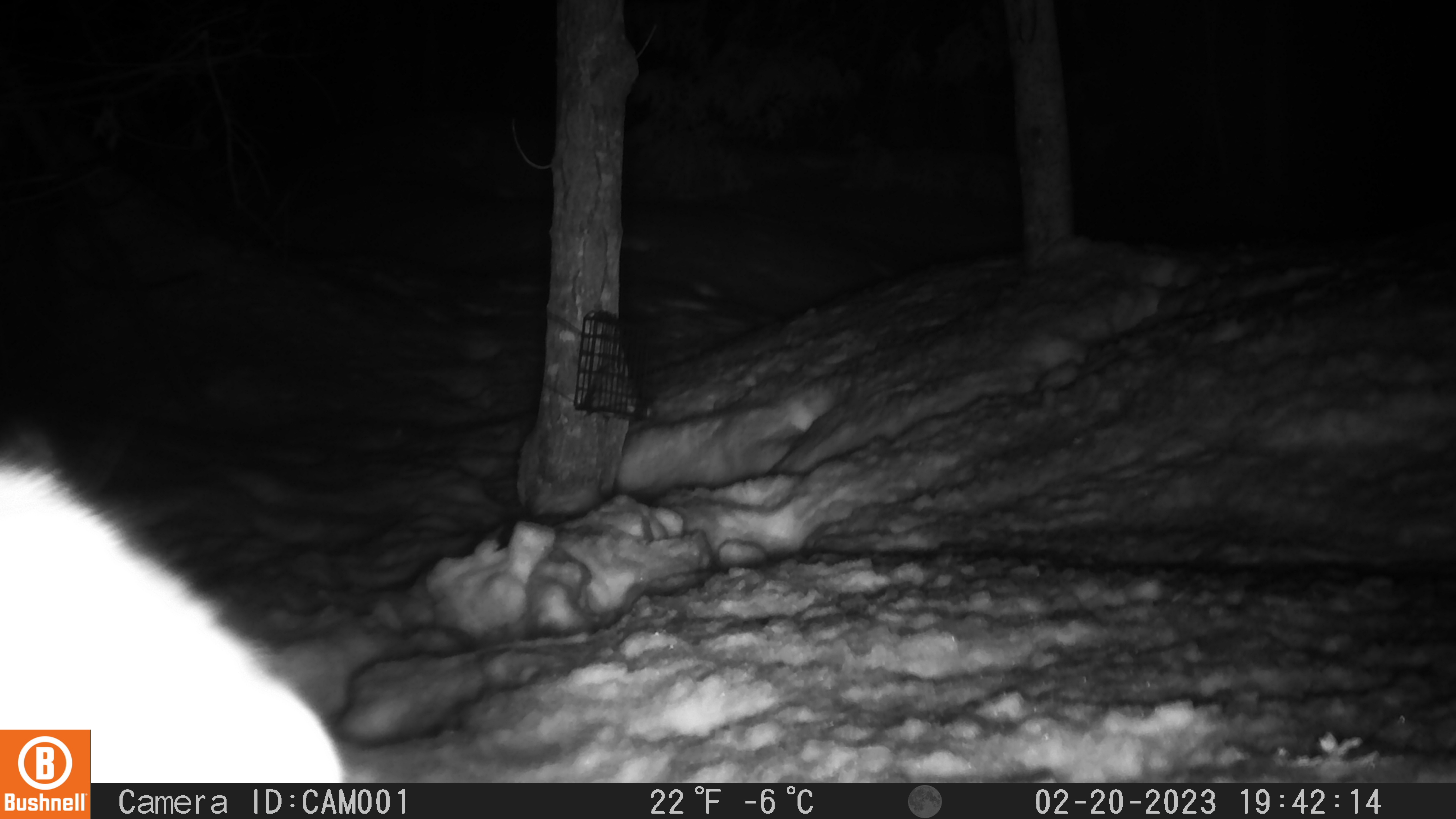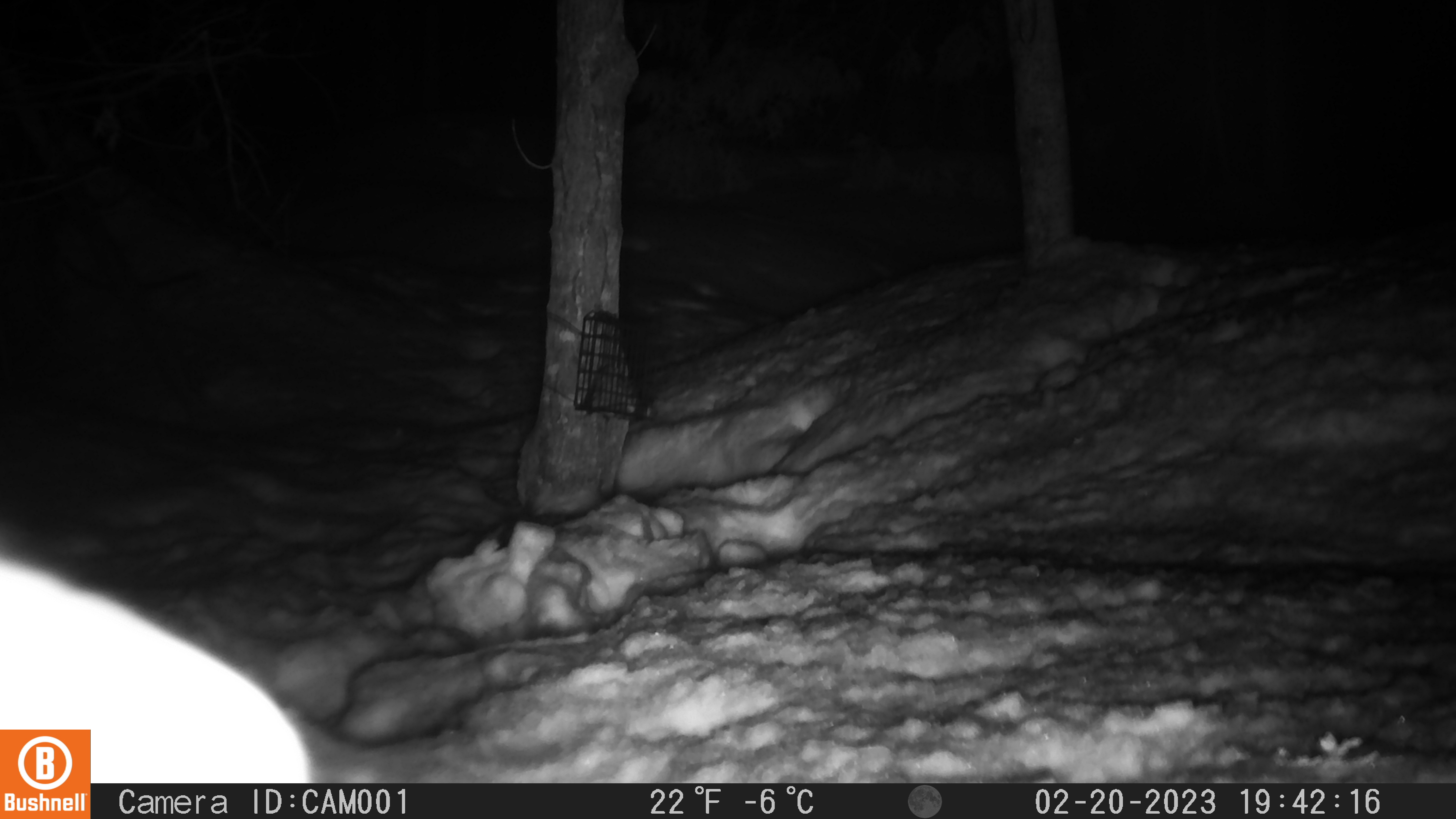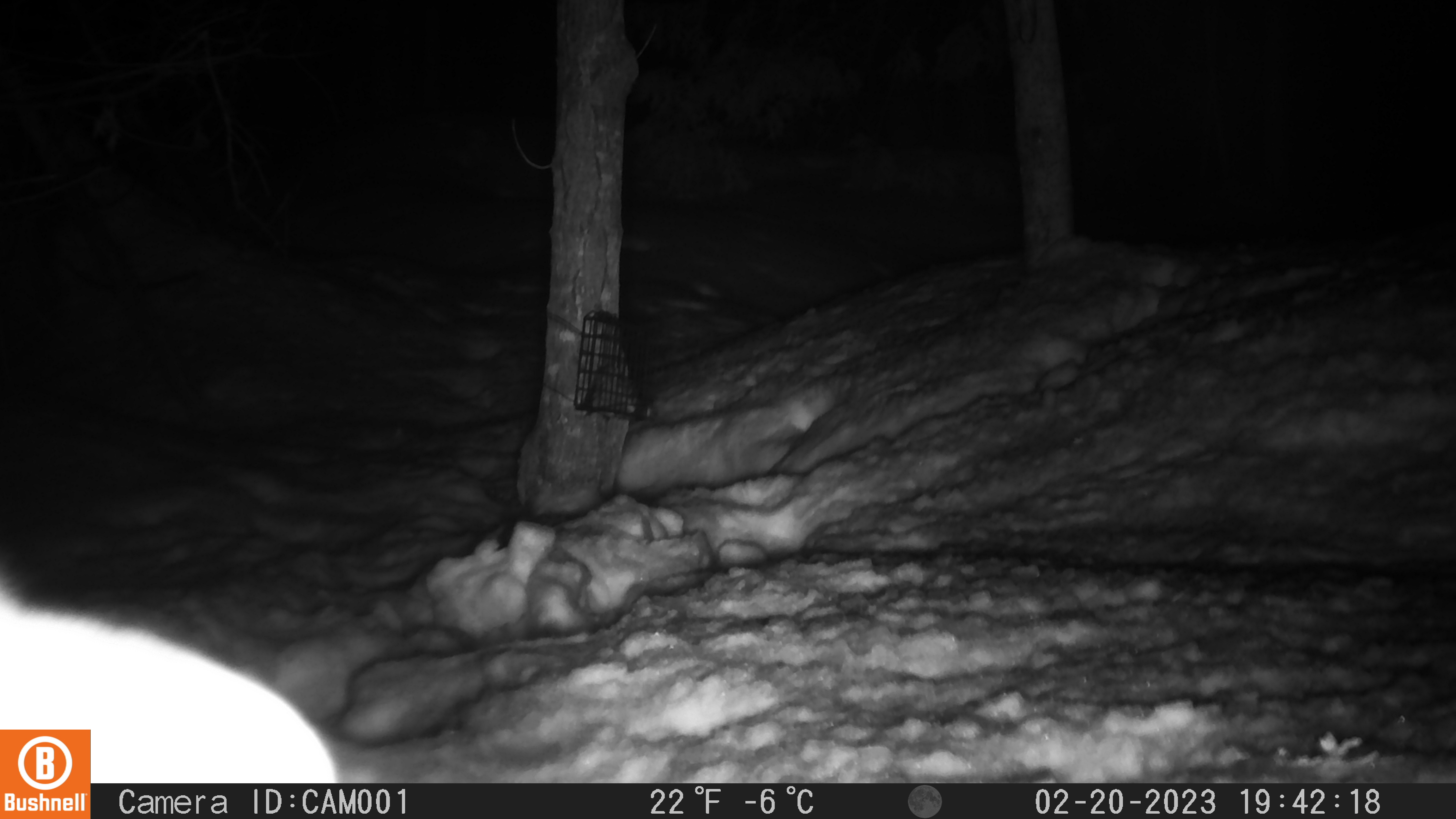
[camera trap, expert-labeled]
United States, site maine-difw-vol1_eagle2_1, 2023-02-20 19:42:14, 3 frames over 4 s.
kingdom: Animalia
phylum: Chordata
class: Mammalia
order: Carnivora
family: Mustelidae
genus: Pekania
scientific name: Pekania pennanti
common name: fisher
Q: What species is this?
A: Fisher (Pekania pennanti).